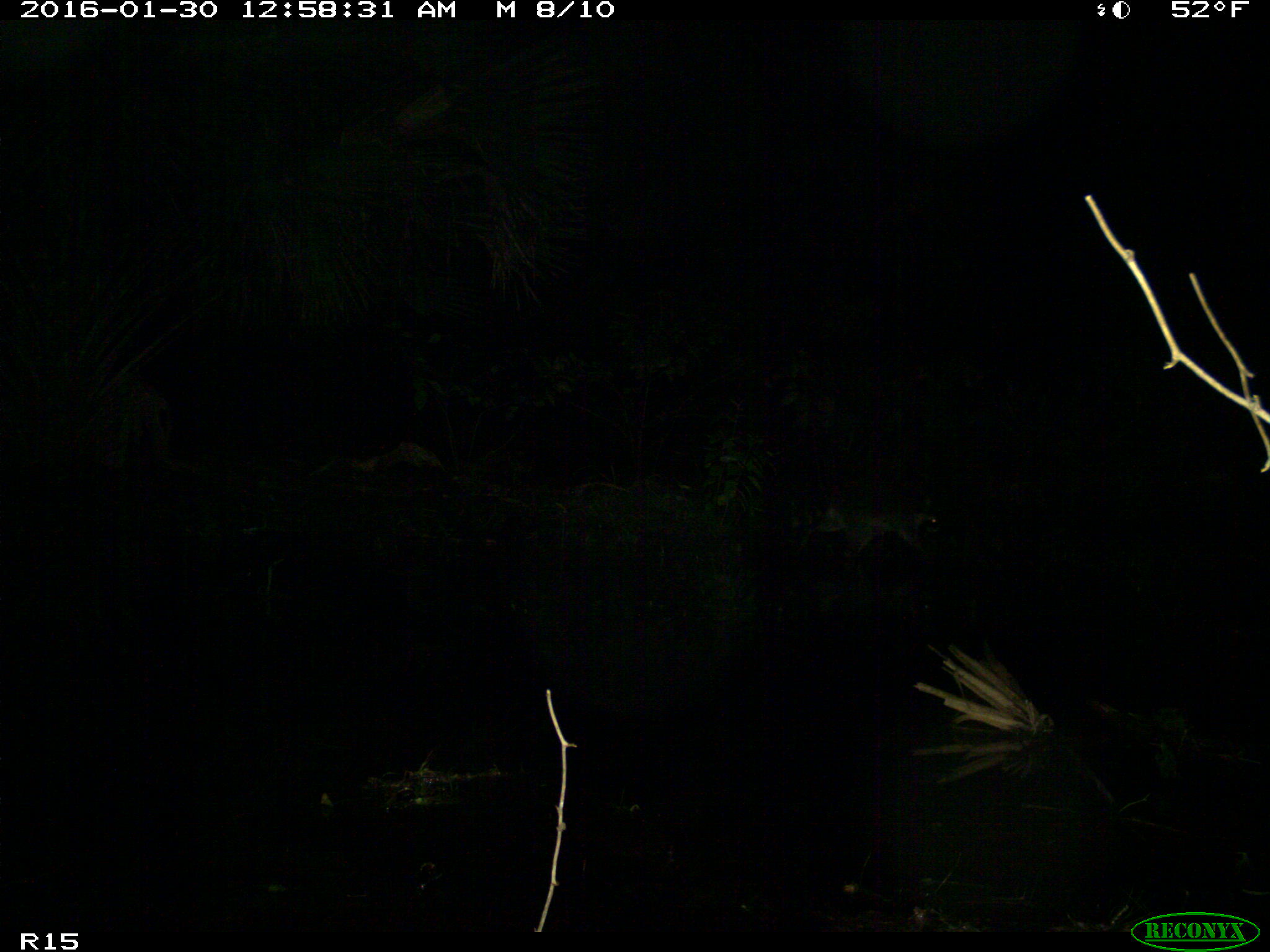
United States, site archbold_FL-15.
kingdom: Animalia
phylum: Chordata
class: Mammalia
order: Carnivora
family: Procyonidae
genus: Procyon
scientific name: Procyon lotor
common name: common raccoon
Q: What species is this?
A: Procyon lotor (common raccoon).